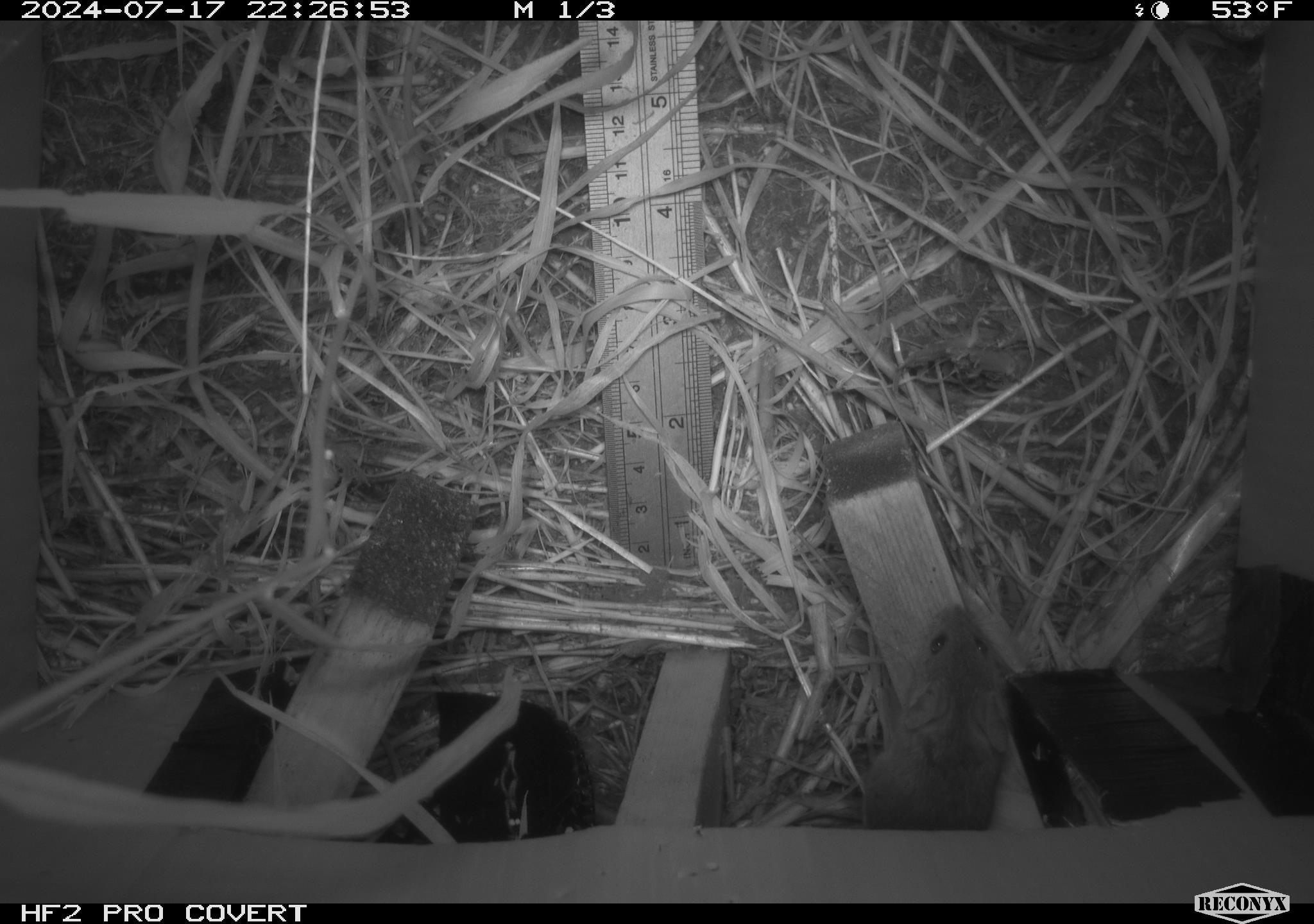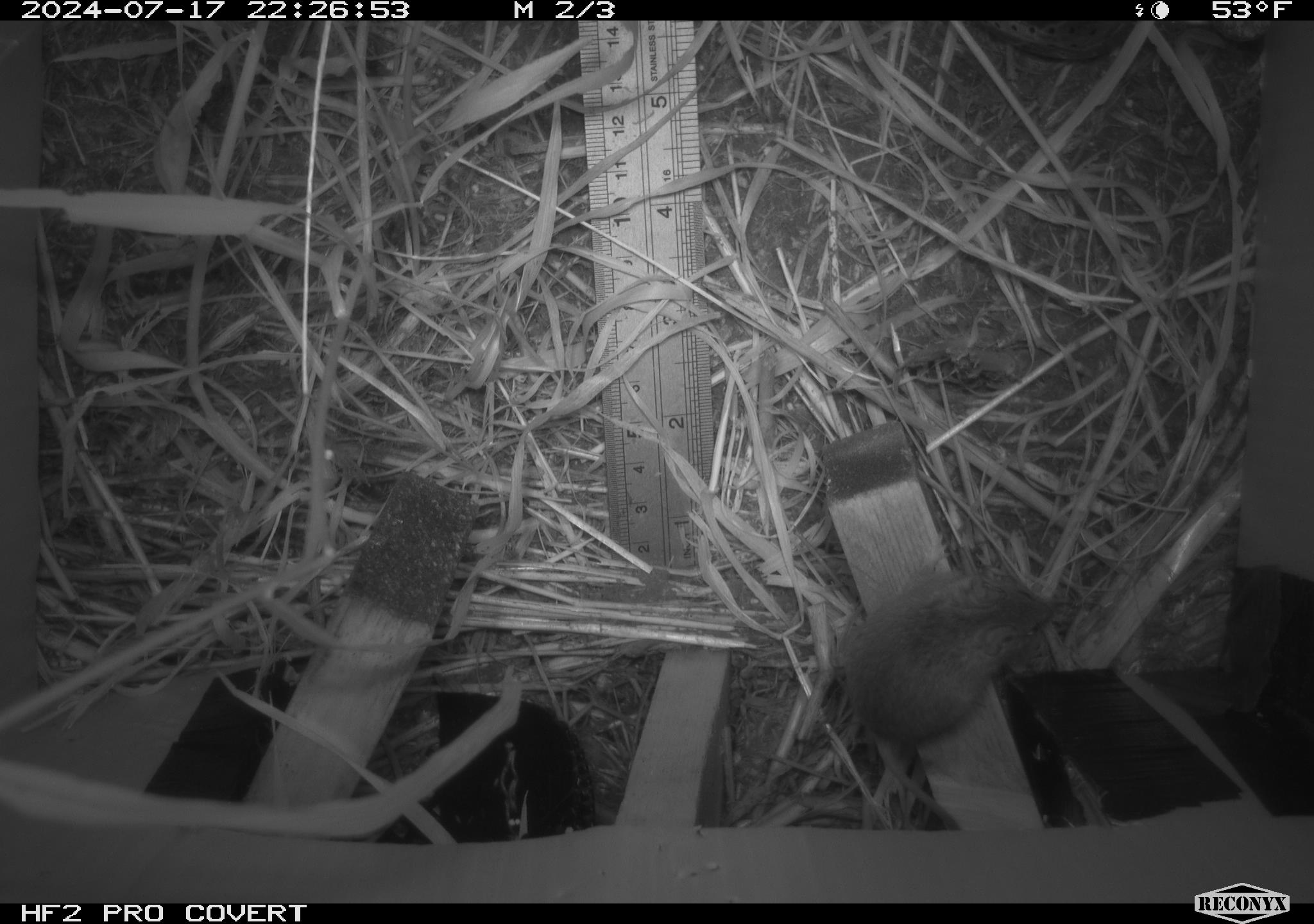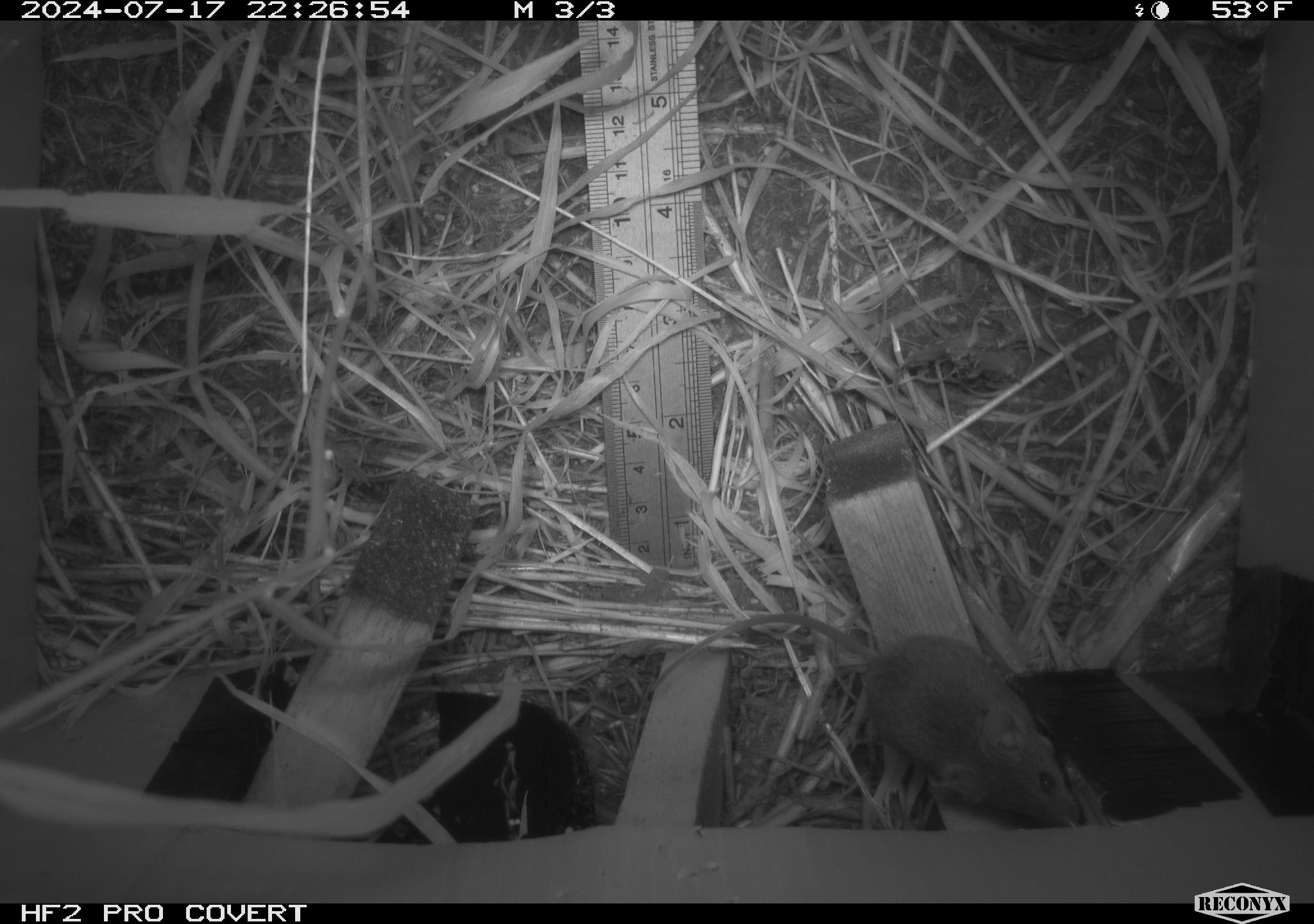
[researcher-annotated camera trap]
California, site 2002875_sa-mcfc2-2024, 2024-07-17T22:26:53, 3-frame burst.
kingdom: Animalia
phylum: Chordata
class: Mammalia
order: Rodentia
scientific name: Rodentia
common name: mouse species